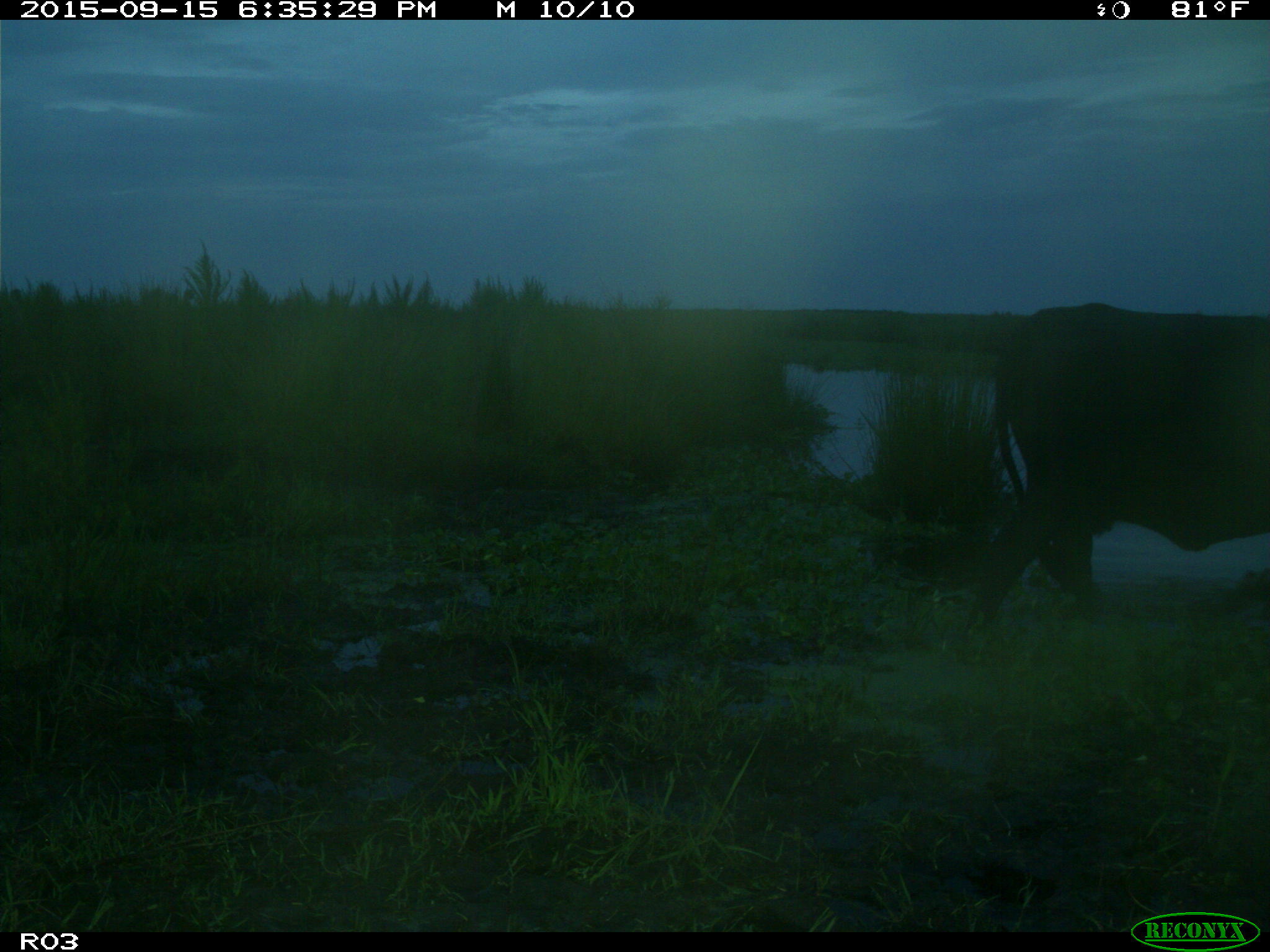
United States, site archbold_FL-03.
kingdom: Animalia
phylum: Chordata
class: Mammalia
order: Artiodactyla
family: Bovidae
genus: Bos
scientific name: Bos taurus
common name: domestic cow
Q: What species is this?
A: Bos taurus (domestic cow).